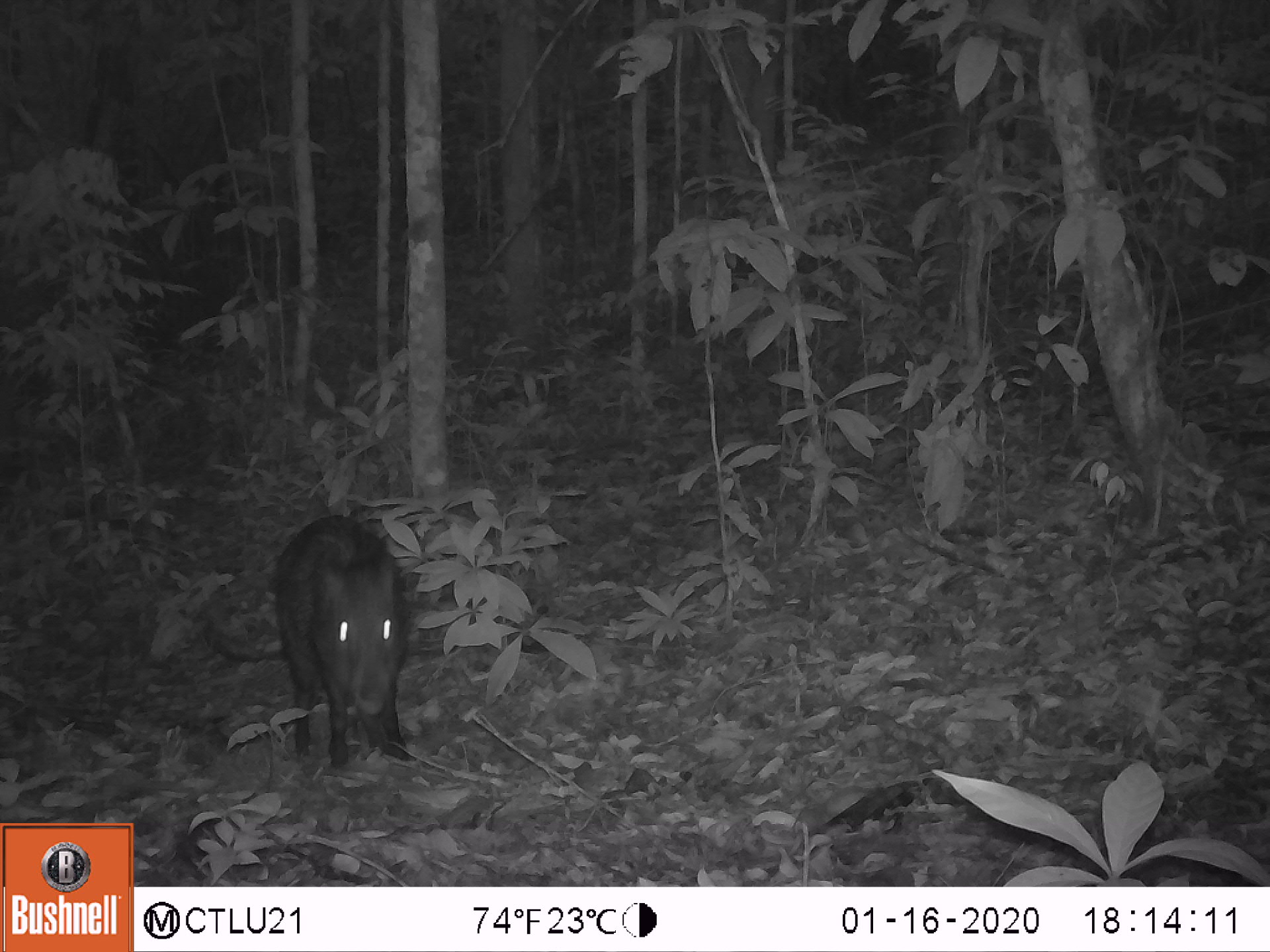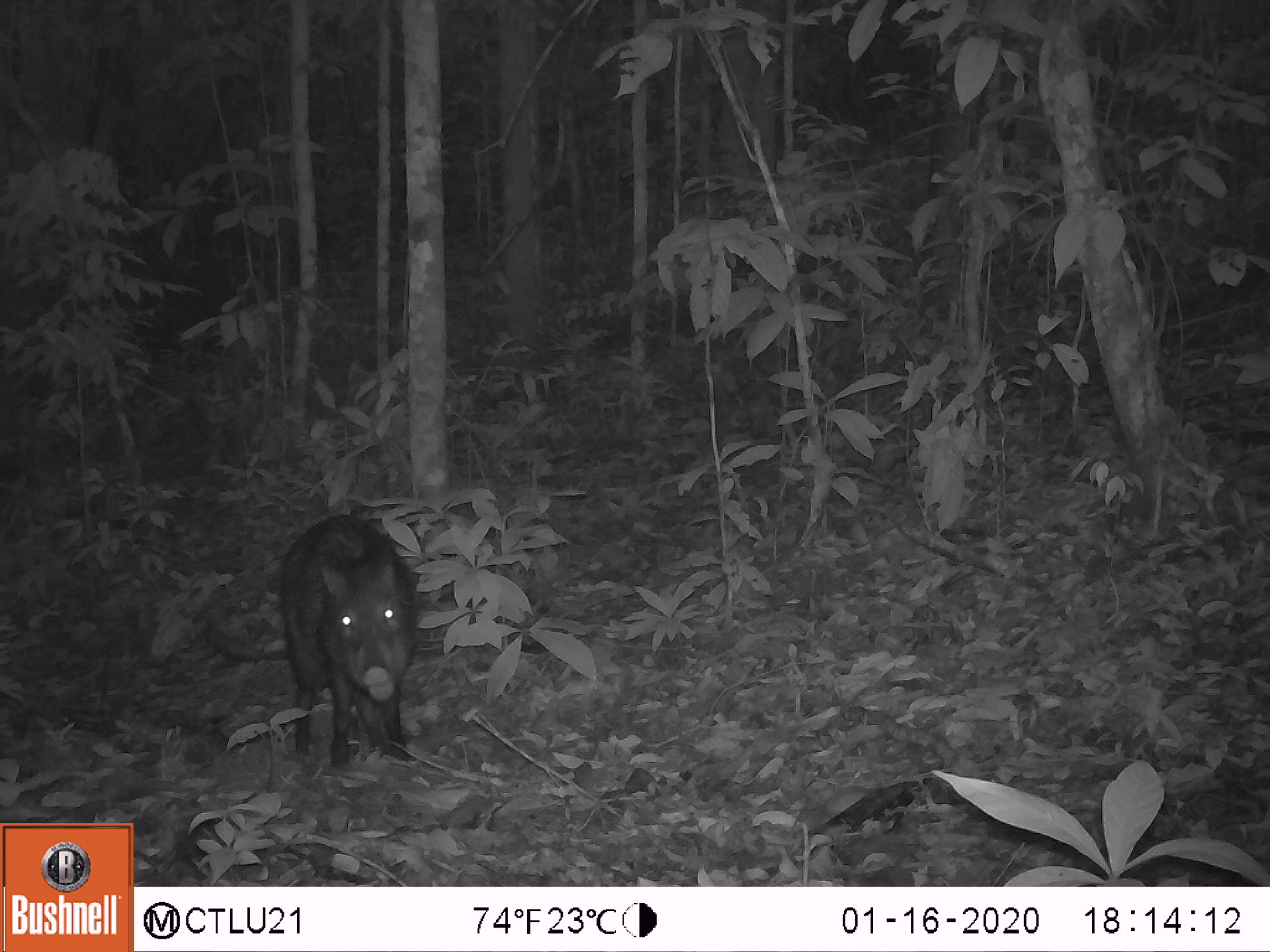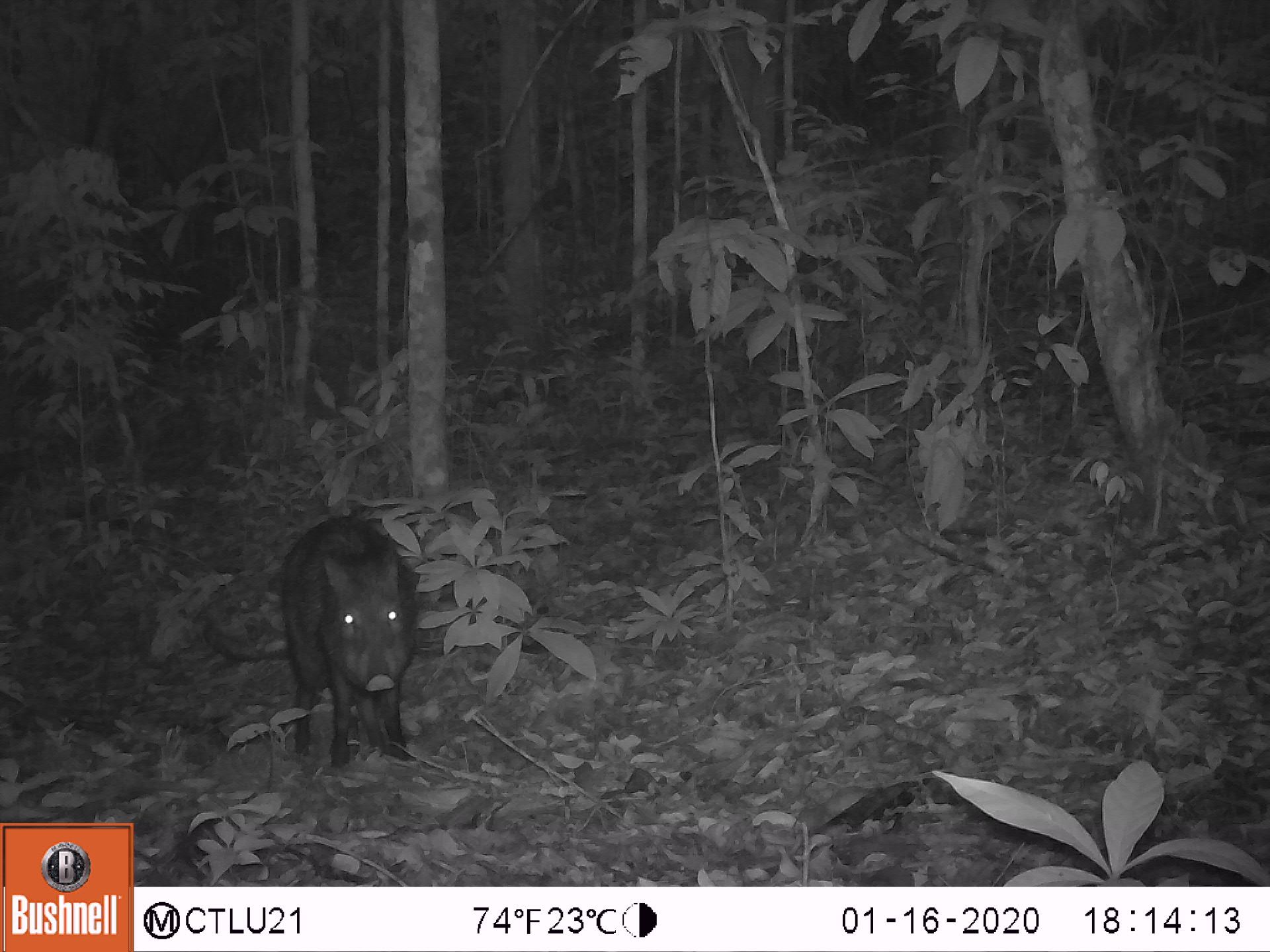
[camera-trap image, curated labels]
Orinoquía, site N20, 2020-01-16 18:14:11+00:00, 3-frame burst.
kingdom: Animalia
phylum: Chordata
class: Mammalia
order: Artiodactyla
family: Tayassuidae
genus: Pecari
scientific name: Pecari tajacu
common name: collared peccary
Collared peccary (Pecari tajacu).